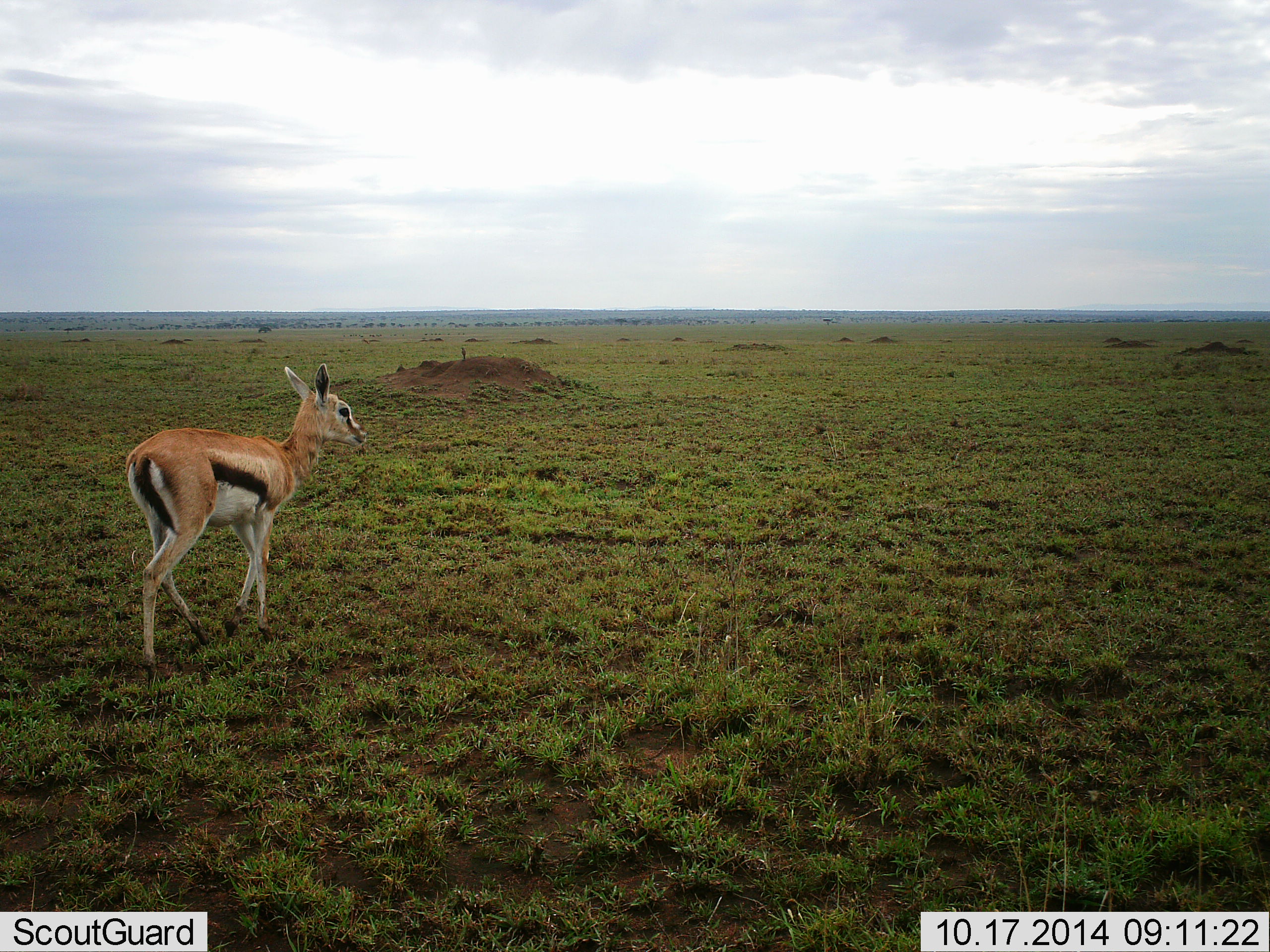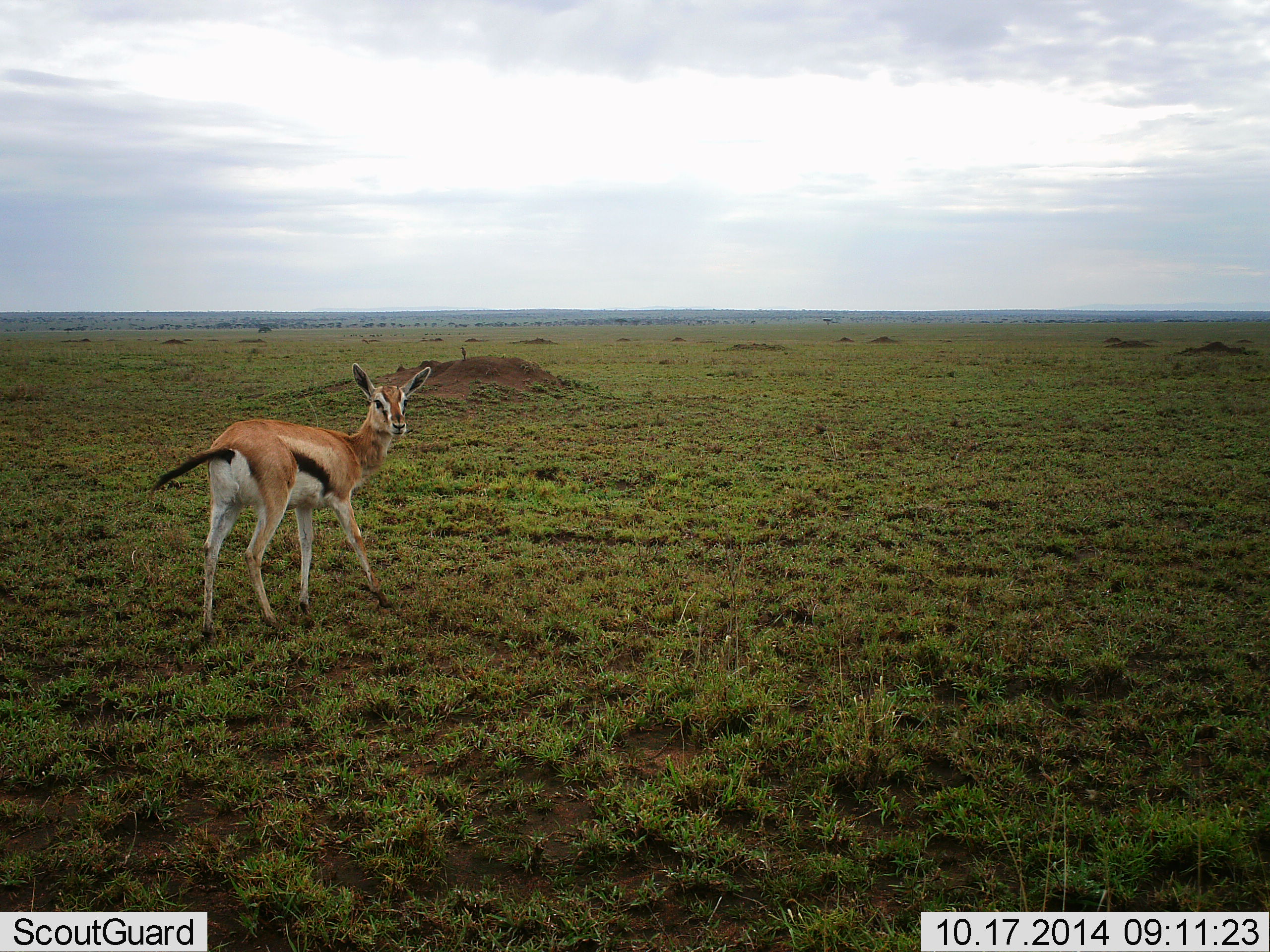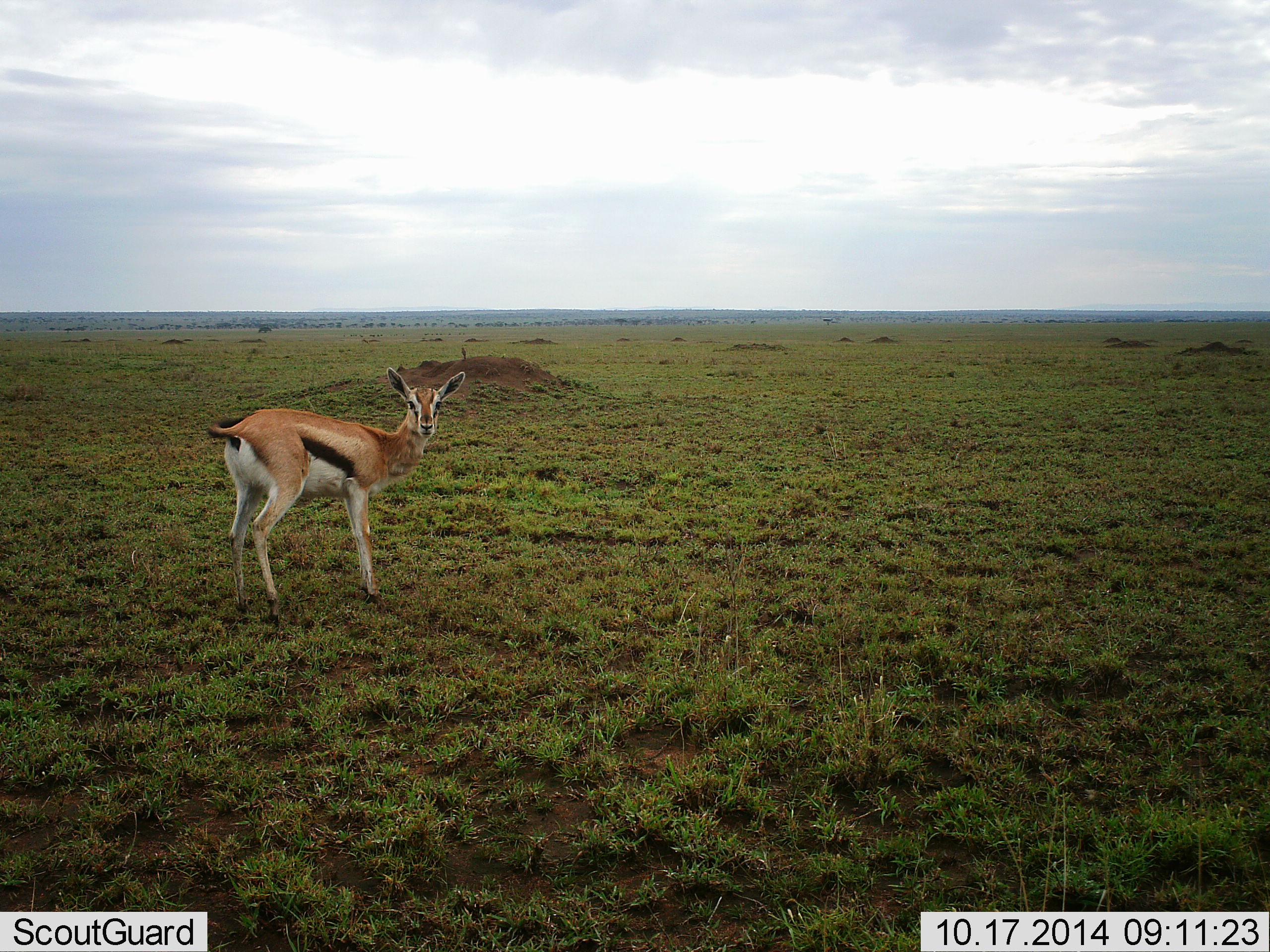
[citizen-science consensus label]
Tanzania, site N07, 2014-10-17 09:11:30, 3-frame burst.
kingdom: Animalia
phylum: Chordata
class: Mammalia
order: Artiodactyla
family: Bovidae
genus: Eudorcas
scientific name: Eudorcas thomsonii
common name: thomson's gazelle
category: gazellethomsons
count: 1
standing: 30%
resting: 0%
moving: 70%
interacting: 10%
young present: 10%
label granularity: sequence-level